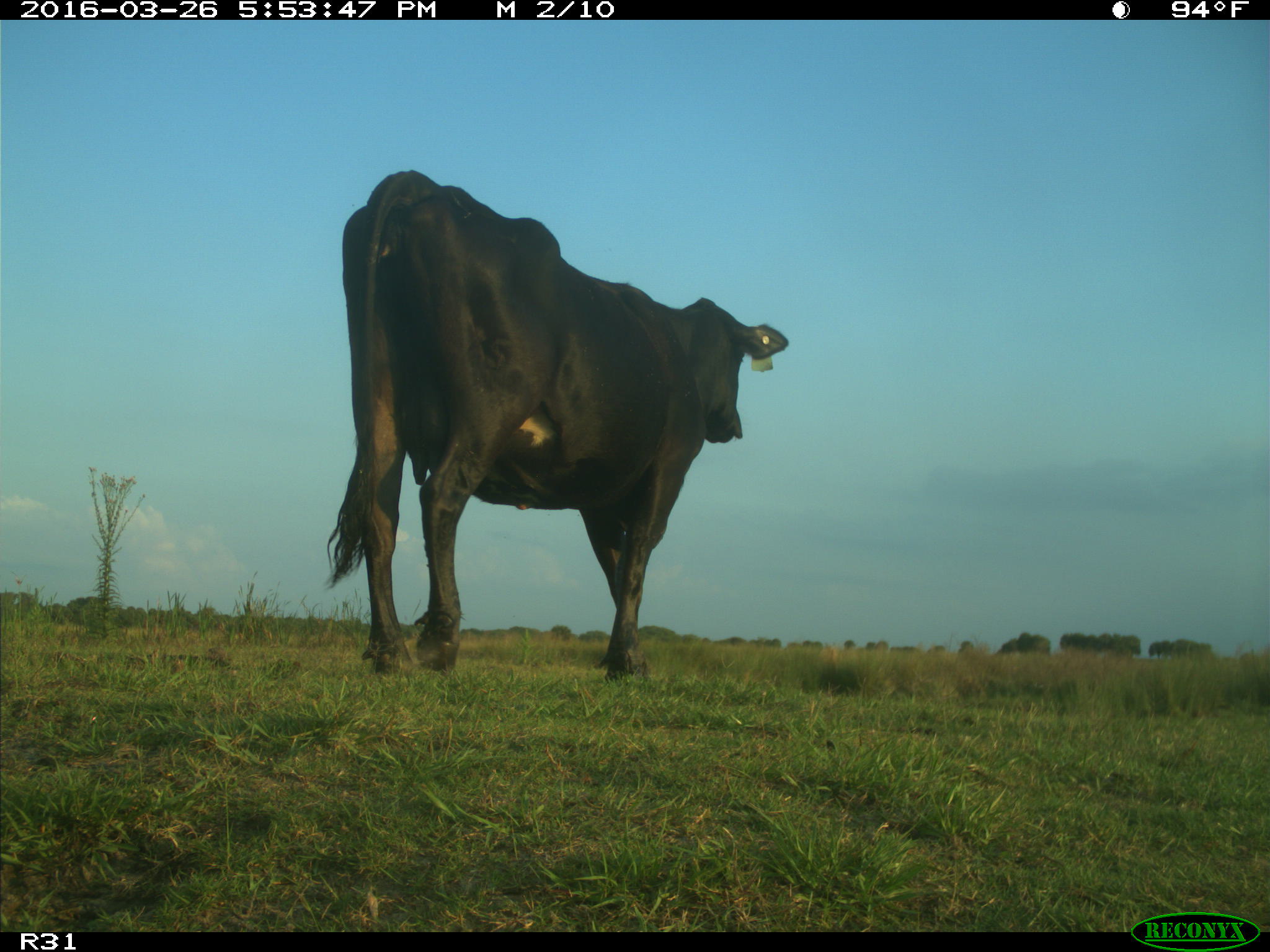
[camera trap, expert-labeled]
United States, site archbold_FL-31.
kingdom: Animalia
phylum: Chordata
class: Mammalia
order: Artiodactyla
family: Bovidae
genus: Bos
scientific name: Bos taurus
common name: domestic cow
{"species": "Bos taurus (domestic cow)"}